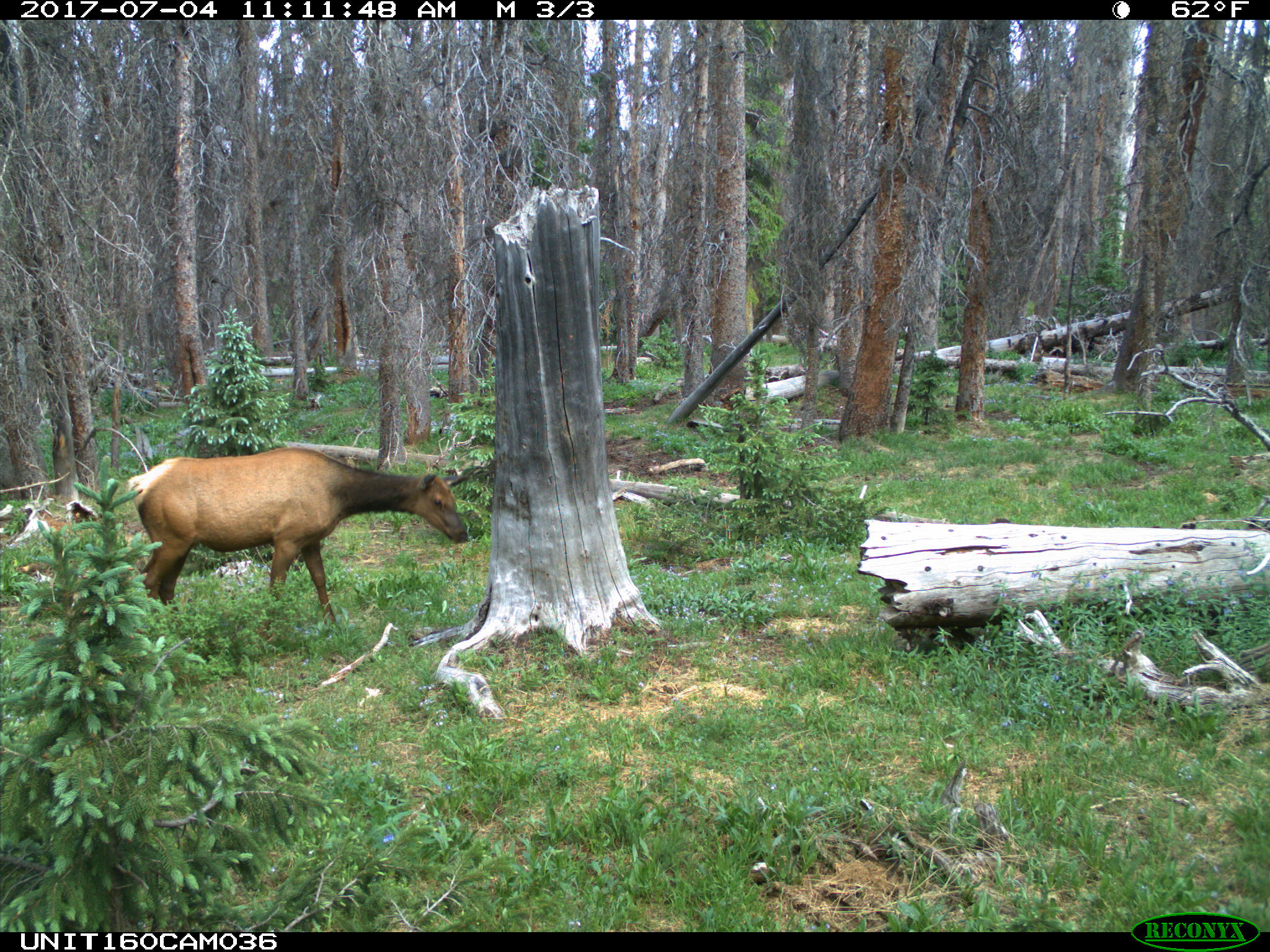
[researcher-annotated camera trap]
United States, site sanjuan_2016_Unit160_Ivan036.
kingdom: Animalia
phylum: Chordata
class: Mammalia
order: Artiodactyla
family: Cervidae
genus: Cervus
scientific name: Cervus elaphus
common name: red deer